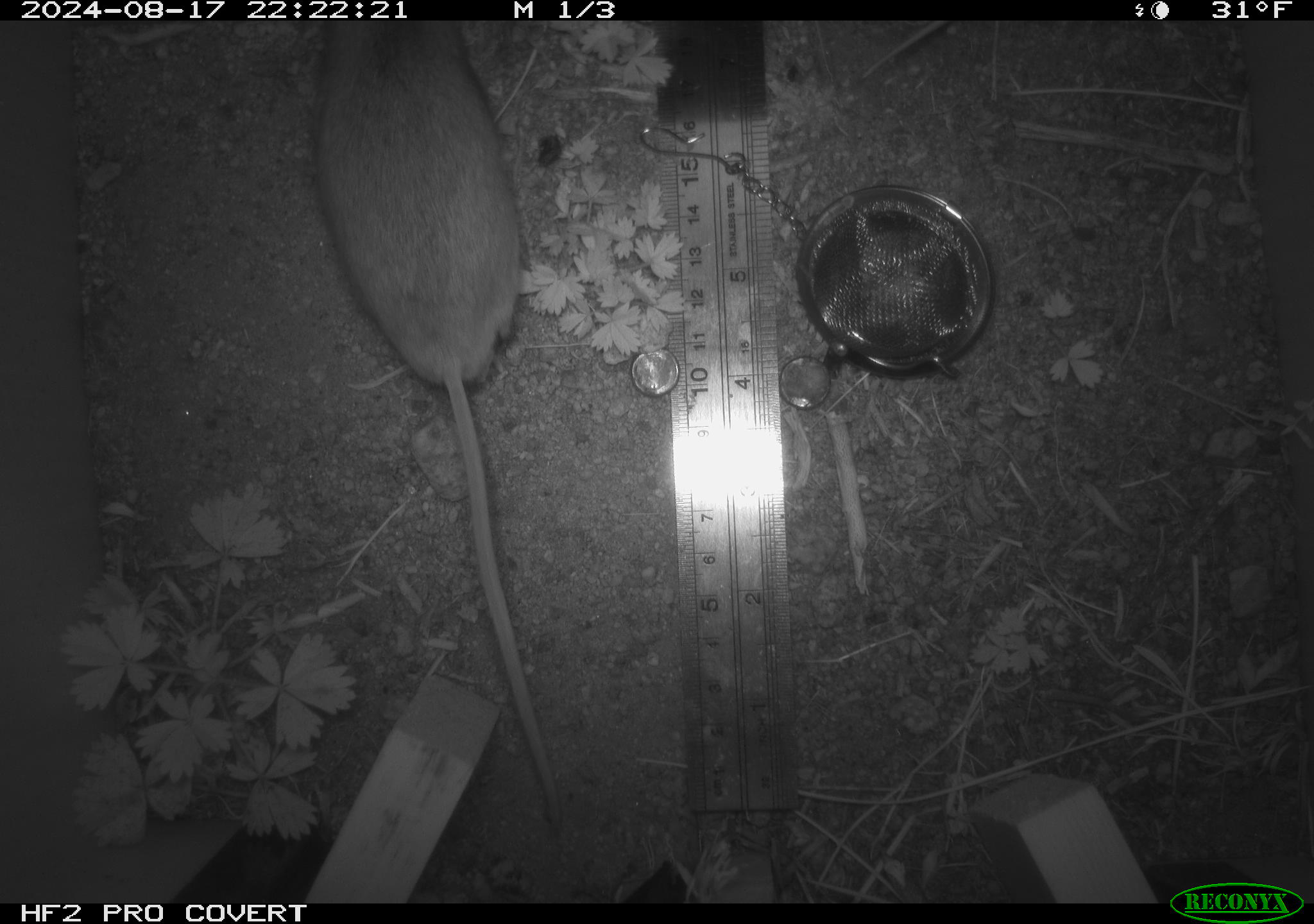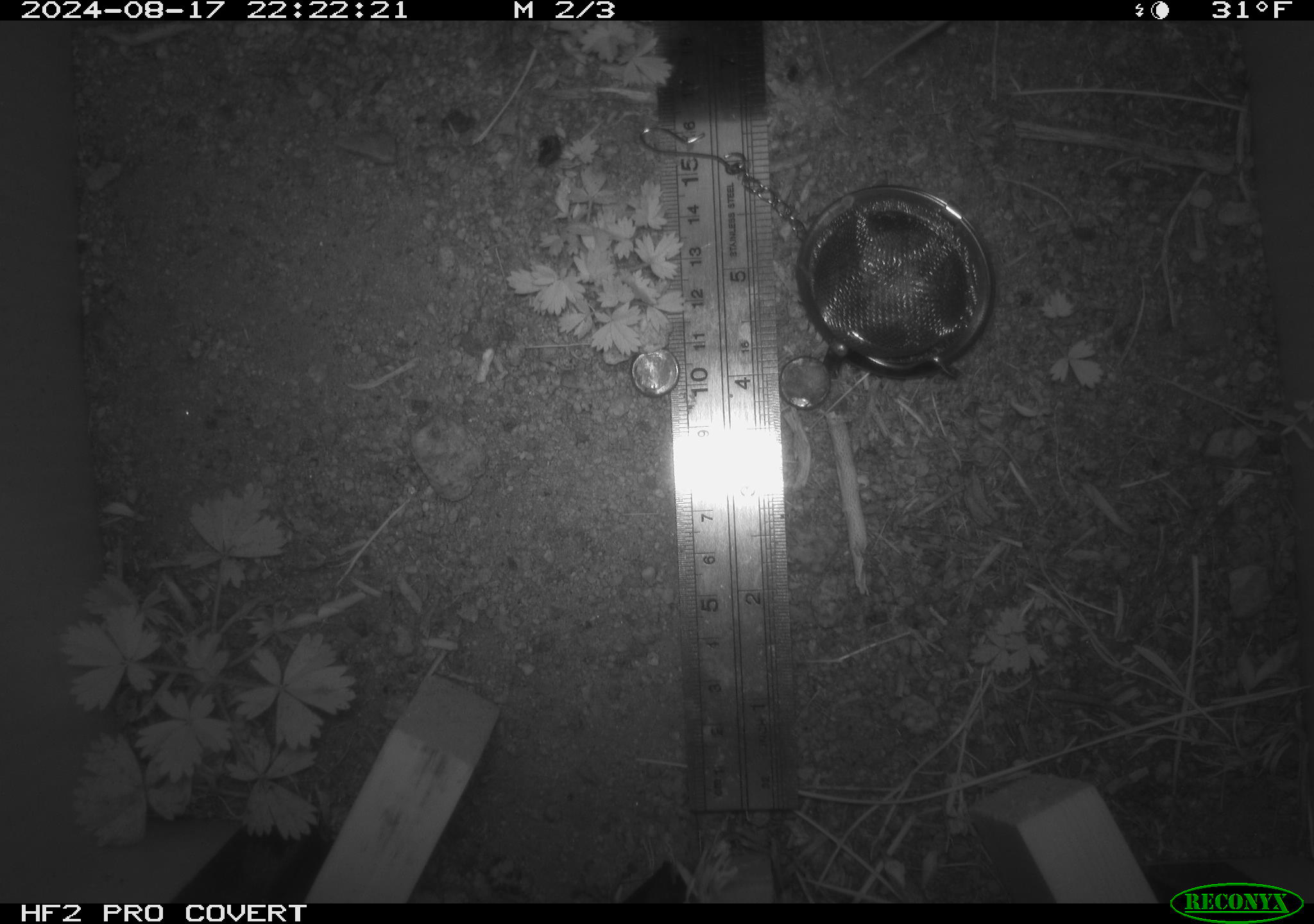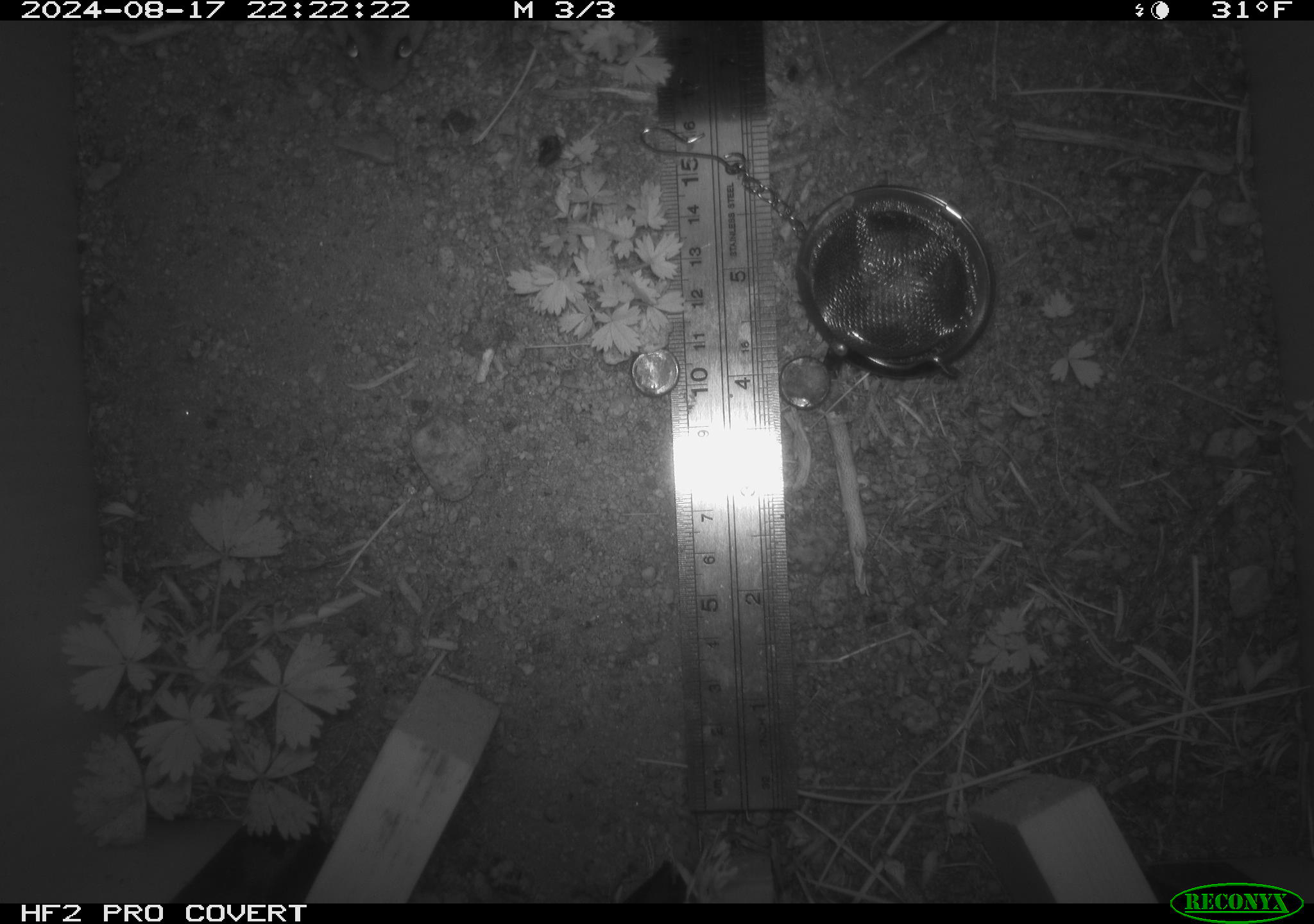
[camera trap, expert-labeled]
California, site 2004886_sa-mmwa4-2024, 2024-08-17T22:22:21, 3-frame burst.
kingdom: Animalia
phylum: Chordata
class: Mammalia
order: Rodentia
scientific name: Rodentia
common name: mouse species